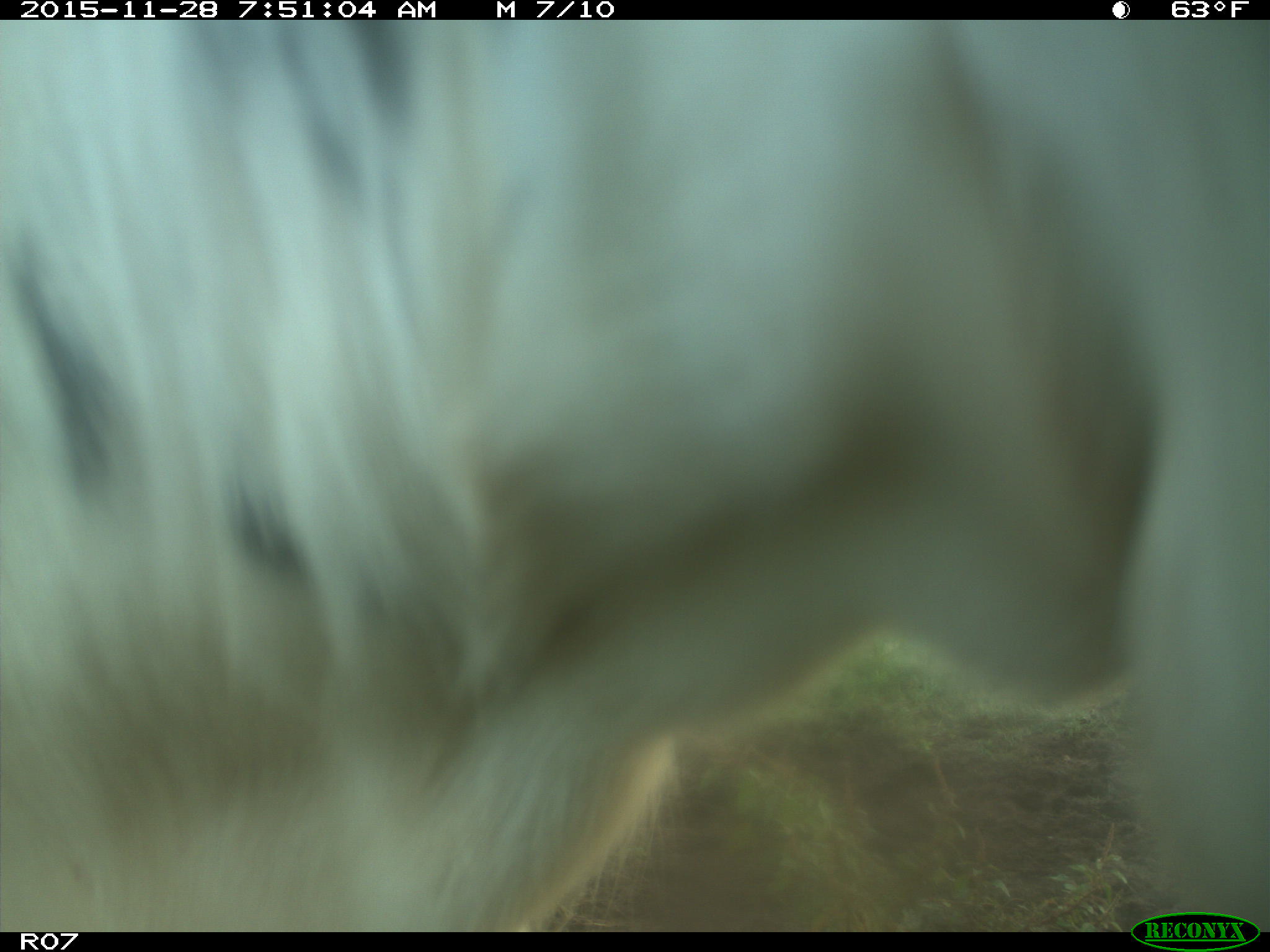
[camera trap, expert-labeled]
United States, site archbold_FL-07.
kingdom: Animalia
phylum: Chordata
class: Mammalia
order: Artiodactyla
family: Bovidae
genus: Bos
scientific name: Bos taurus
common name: domestic cow